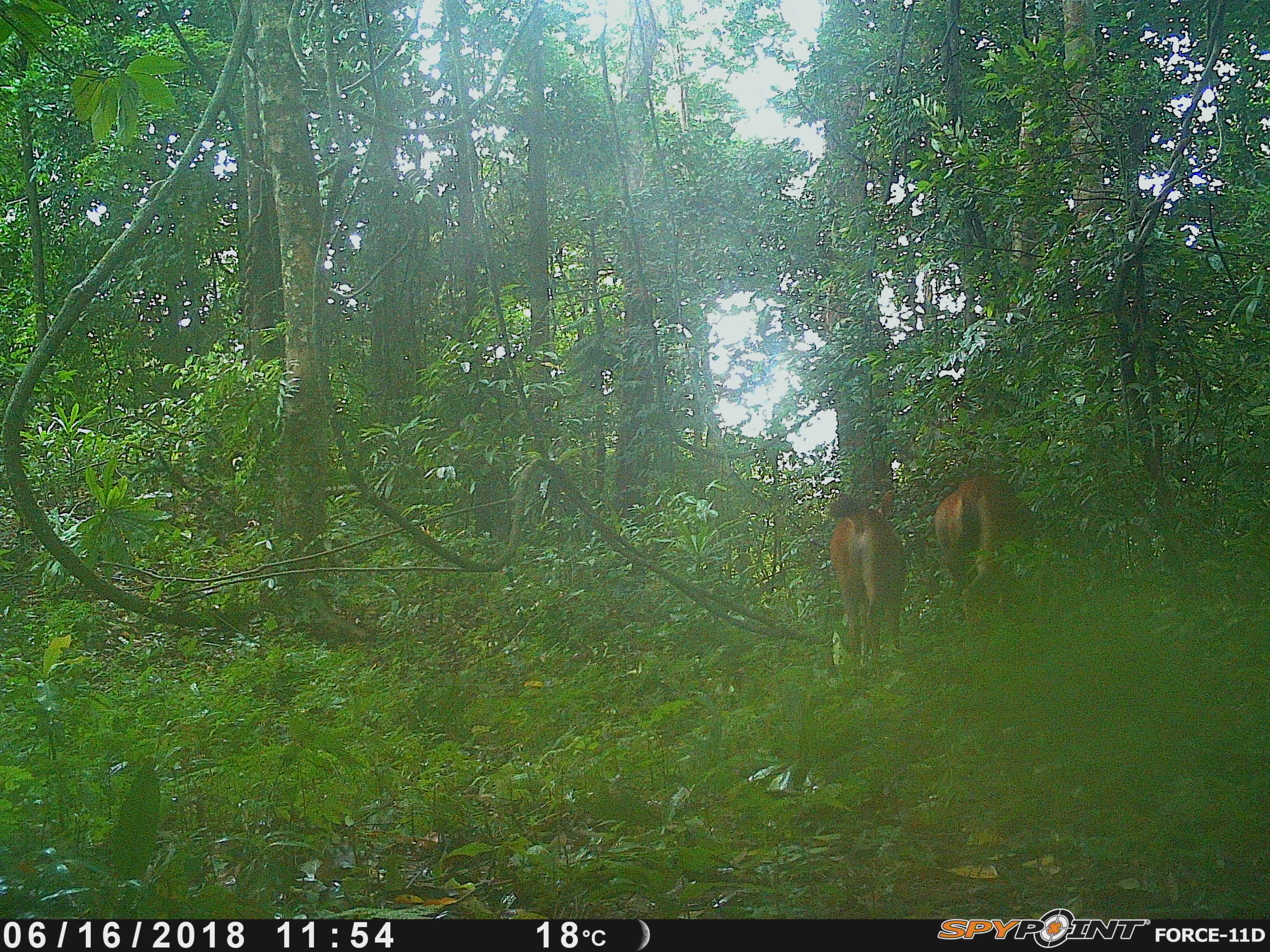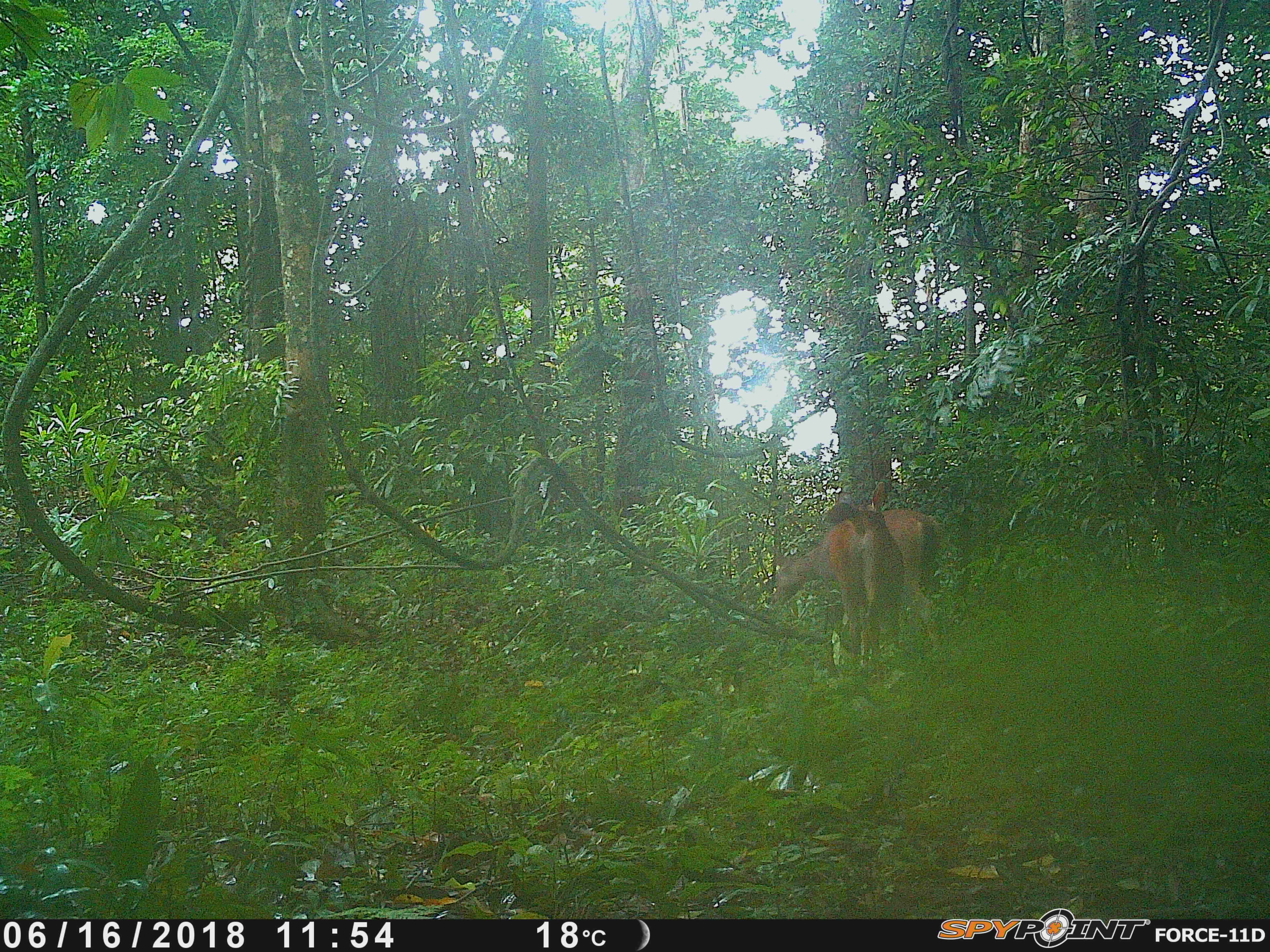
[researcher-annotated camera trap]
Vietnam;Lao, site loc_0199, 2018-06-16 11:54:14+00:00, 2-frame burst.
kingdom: Animalia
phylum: Chordata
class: Mammalia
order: Artiodactyla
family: Cervidae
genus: Rusa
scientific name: Rusa unicolor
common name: sambar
Sambar (Rusa unicolor). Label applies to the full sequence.